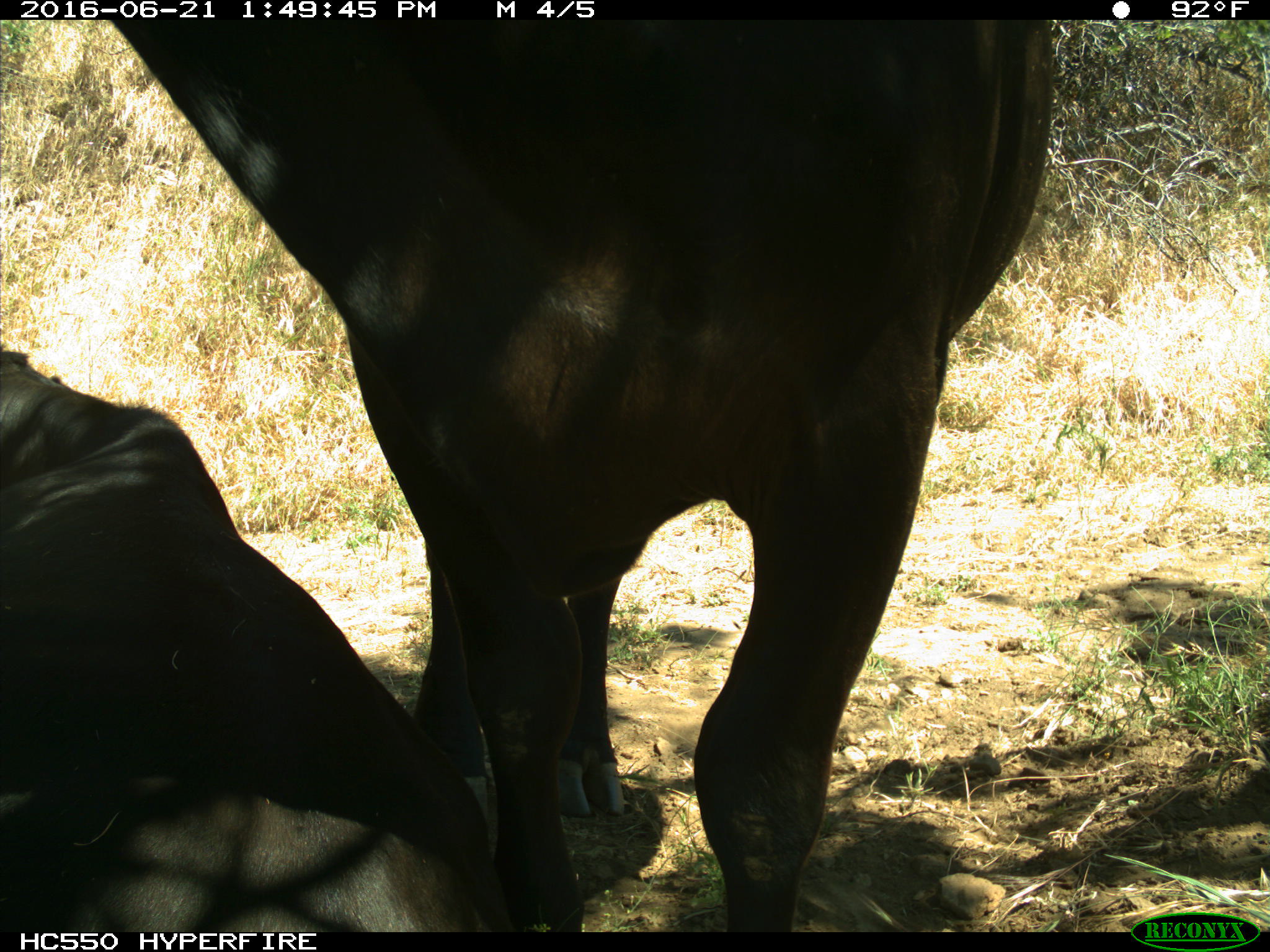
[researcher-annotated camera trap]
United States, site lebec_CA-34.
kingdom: Animalia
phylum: Chordata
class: Mammalia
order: Artiodactyla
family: Bovidae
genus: Bos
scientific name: Bos taurus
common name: domestic cow